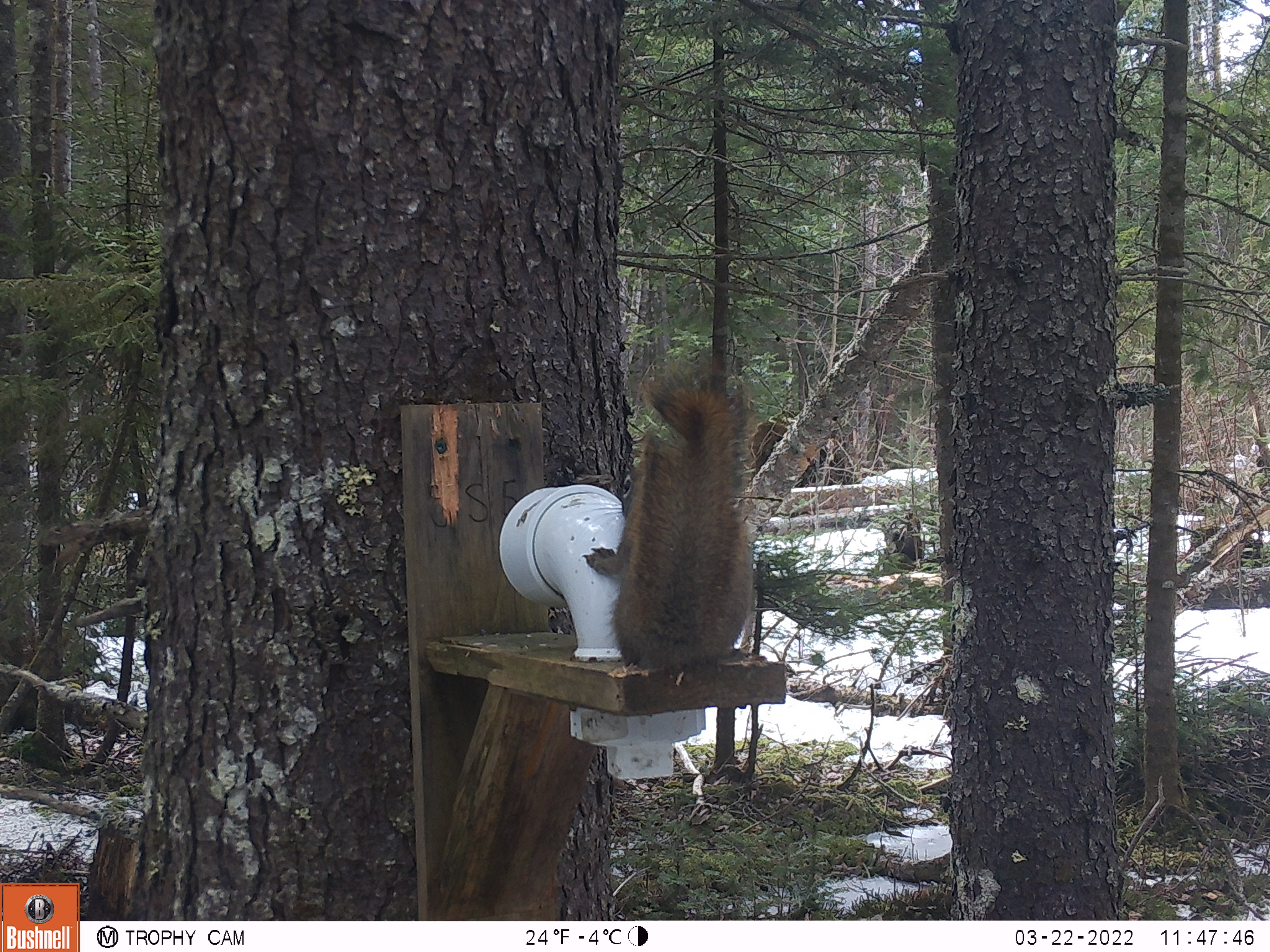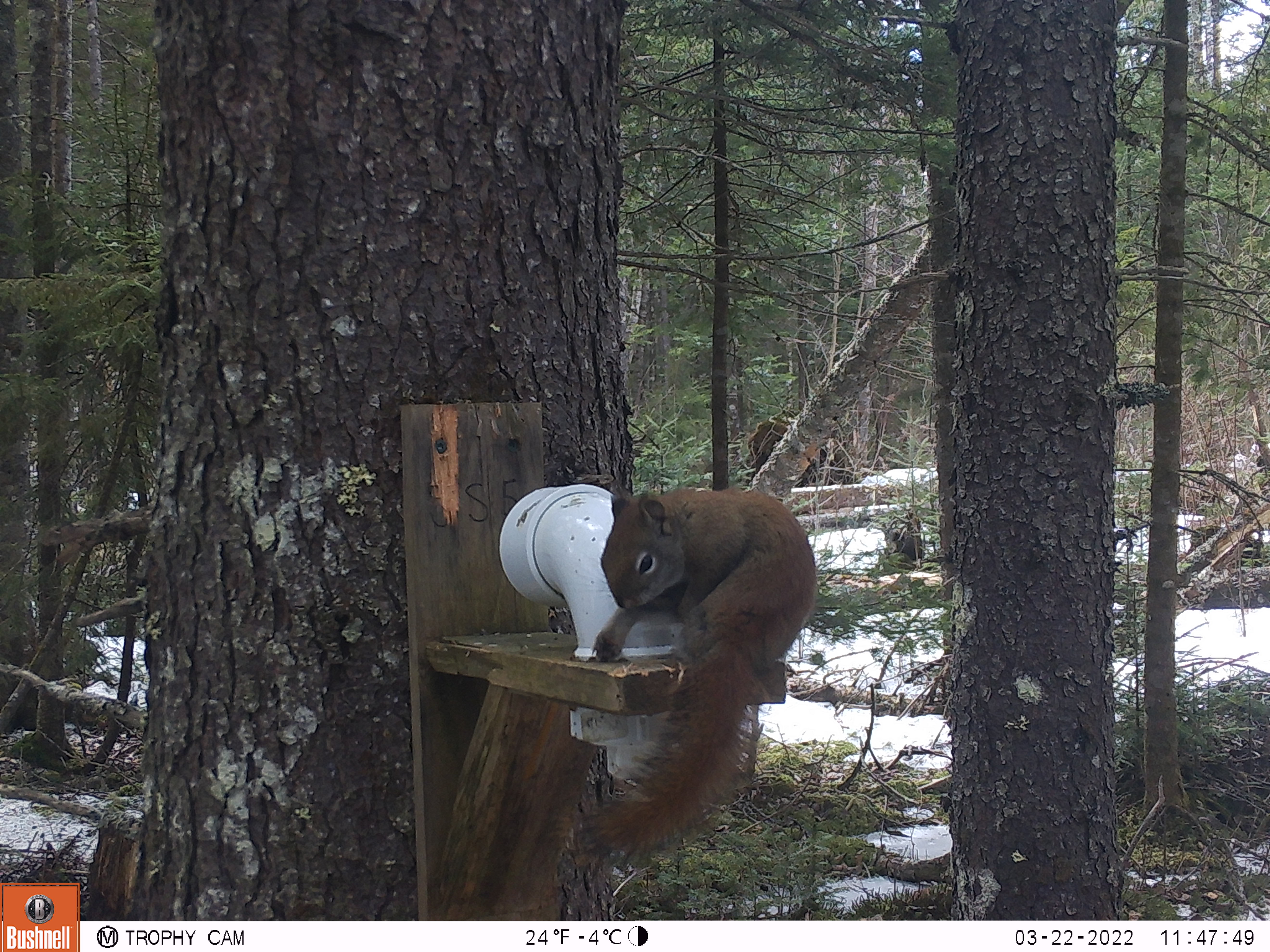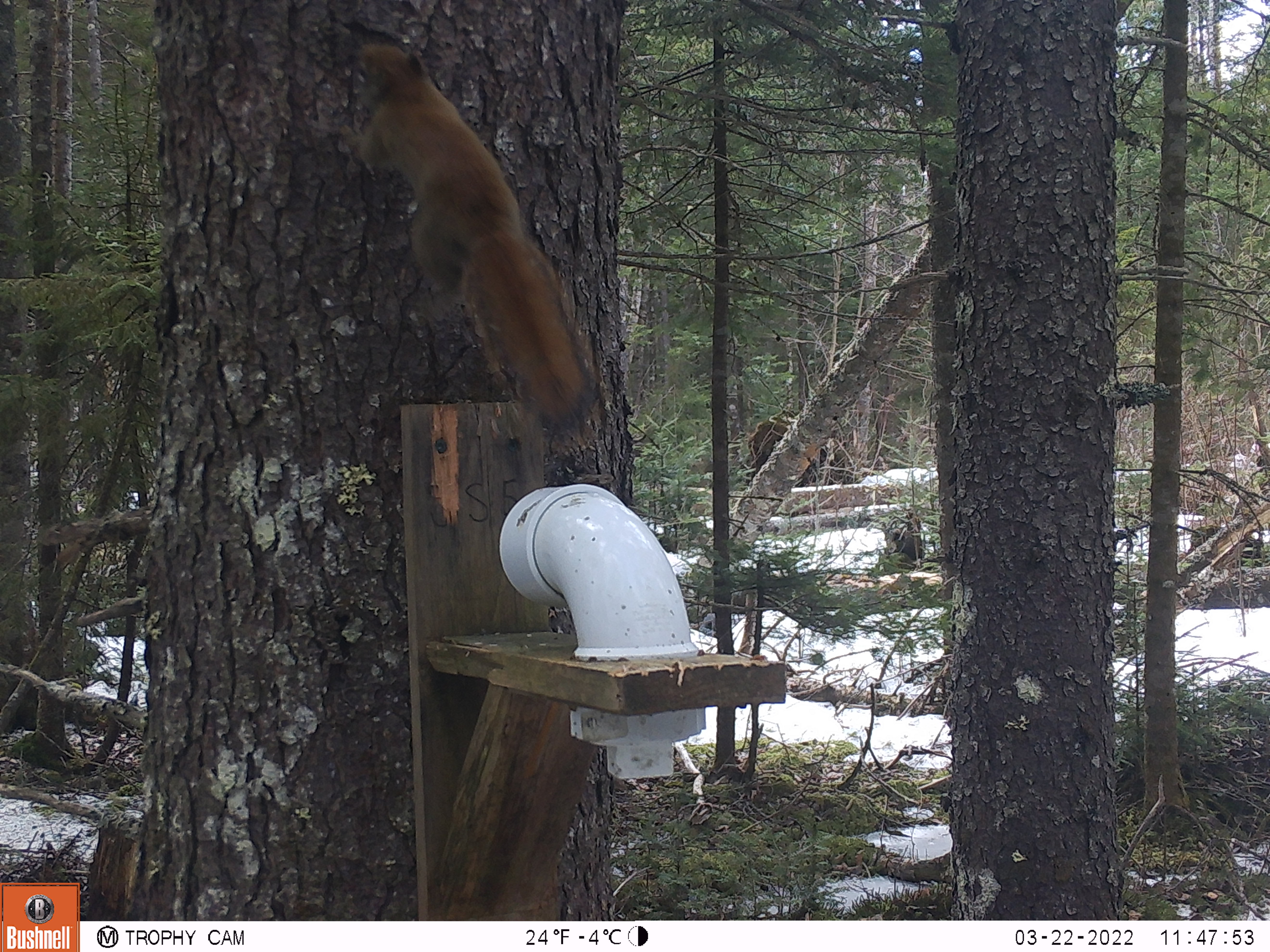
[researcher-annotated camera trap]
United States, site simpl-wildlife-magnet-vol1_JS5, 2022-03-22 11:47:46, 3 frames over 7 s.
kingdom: Animalia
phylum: Chordata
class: Mammalia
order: Rodentia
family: Sciuridae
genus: Tamiasciurus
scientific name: Tamiasciurus hudsonicus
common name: red squirrel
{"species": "red squirrel (Tamiasciurus hudsonicus)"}